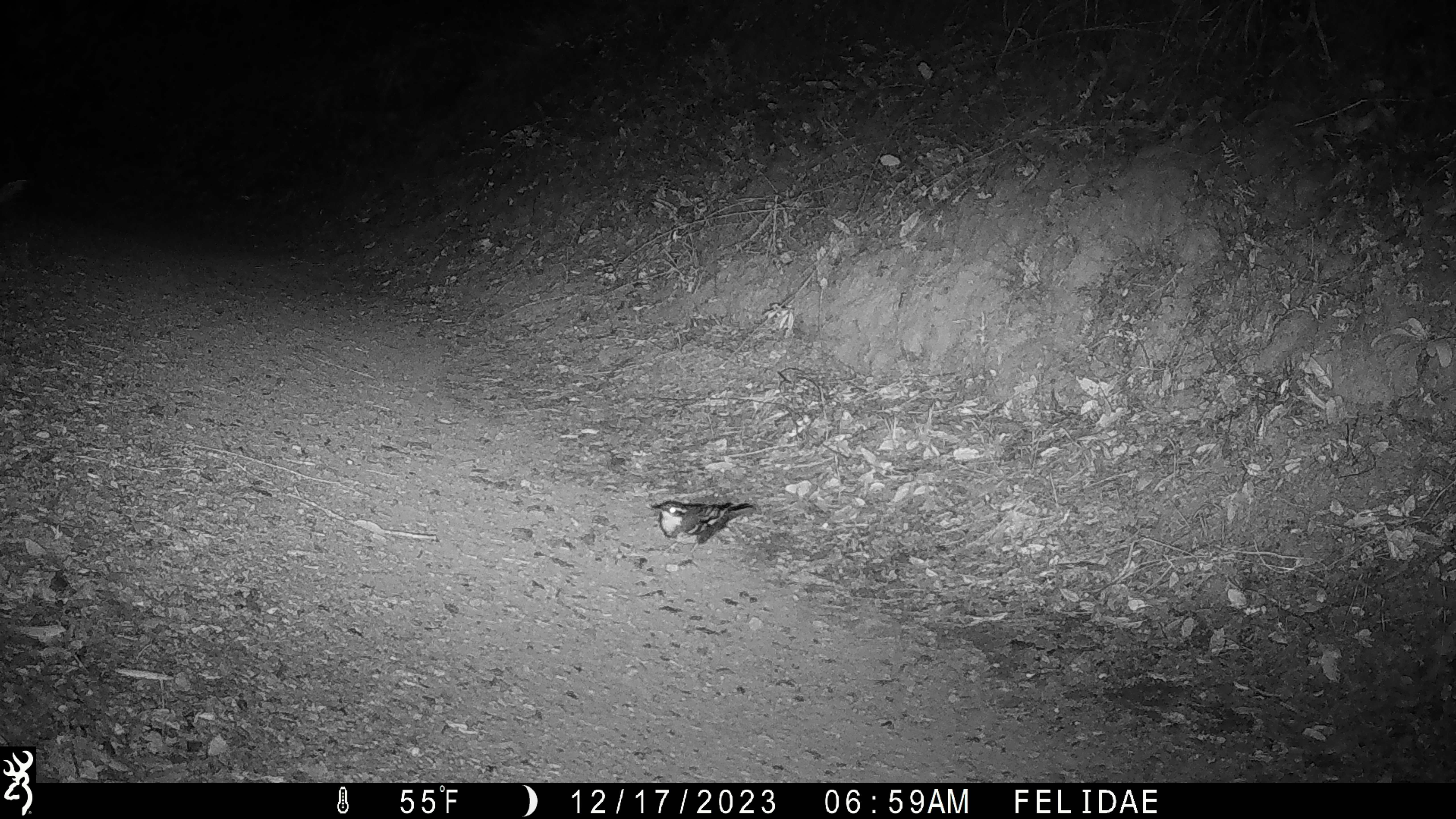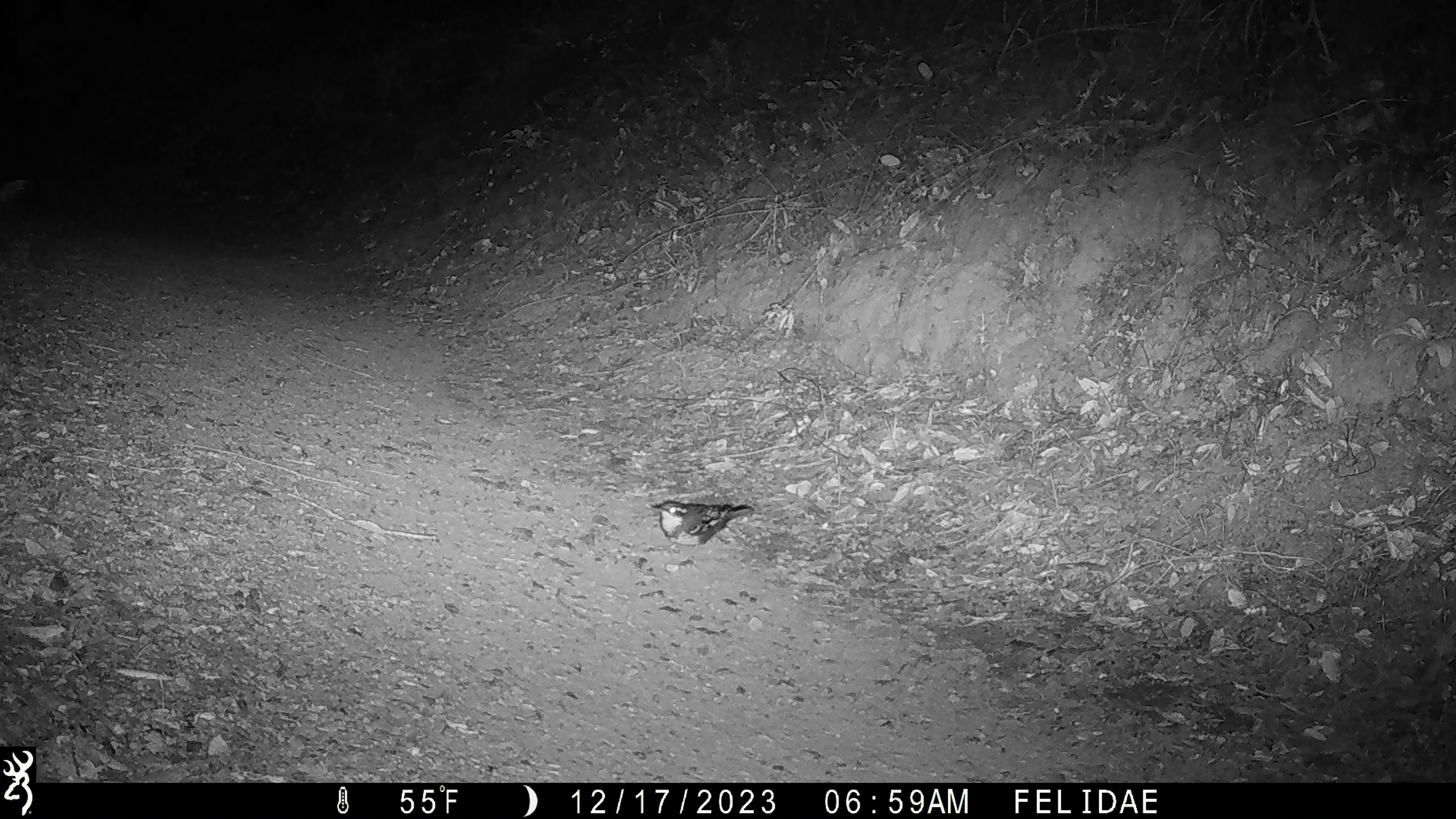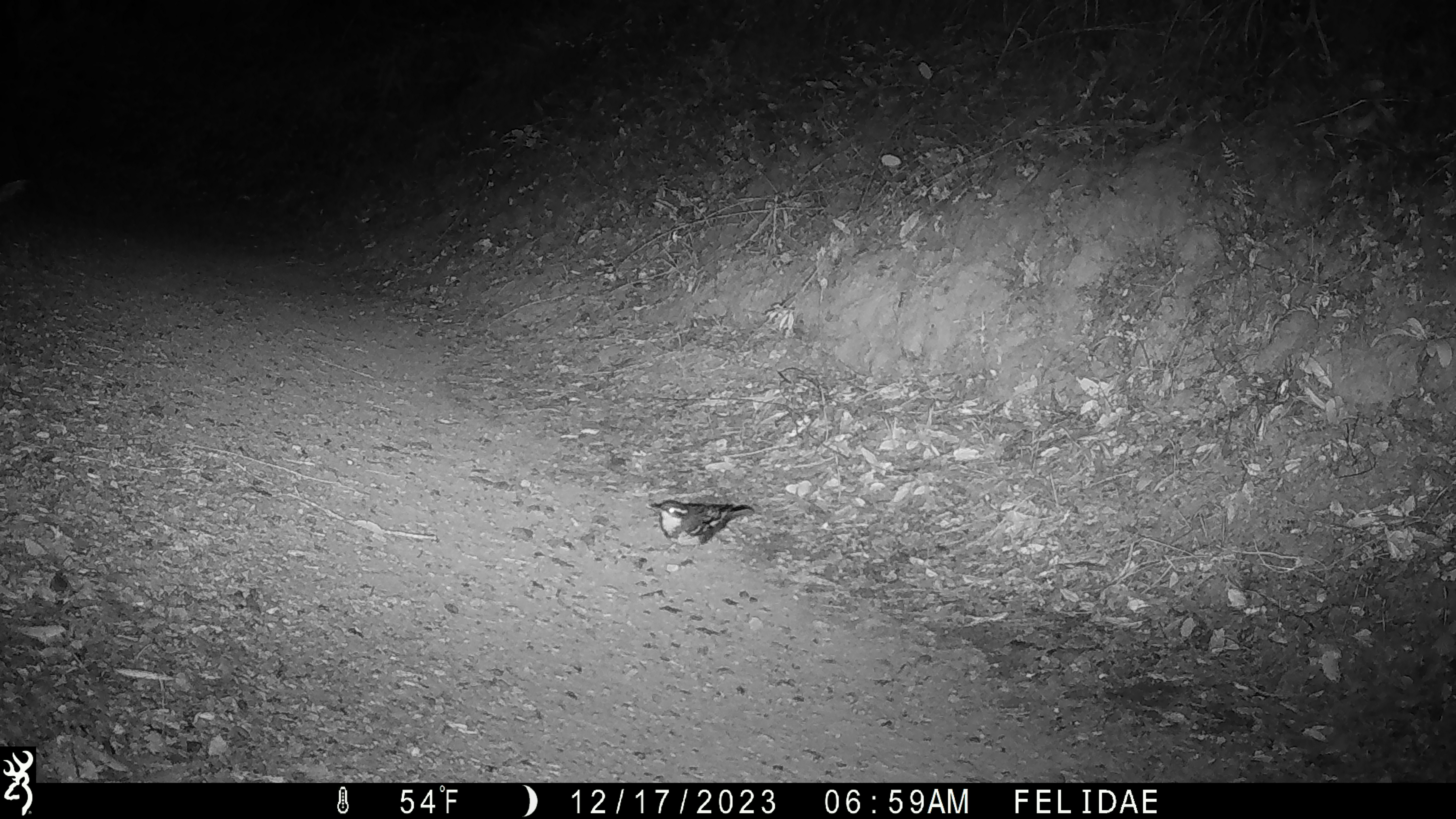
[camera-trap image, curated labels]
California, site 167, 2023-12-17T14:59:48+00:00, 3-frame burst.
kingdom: Animalia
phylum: Chordata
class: Aves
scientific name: Aves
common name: bird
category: unknown bird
Unknown bird (bird) (Aves).